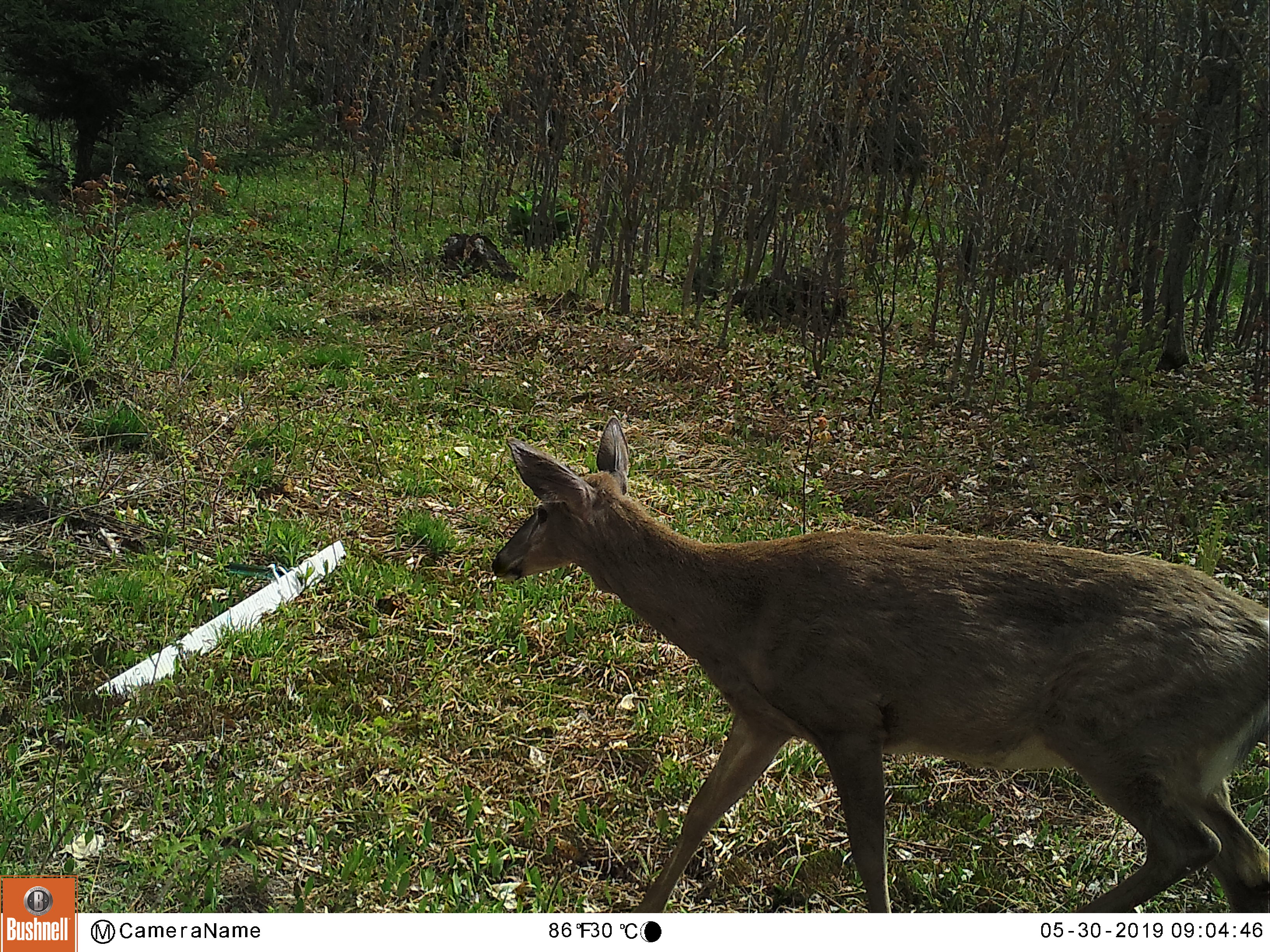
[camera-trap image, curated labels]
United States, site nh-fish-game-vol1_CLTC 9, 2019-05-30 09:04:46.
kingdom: Animalia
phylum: Chordata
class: Mammalia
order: Artiodactyla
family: Cervidae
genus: Odocoileus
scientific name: Odocoileus virginianus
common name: white-tailed deer